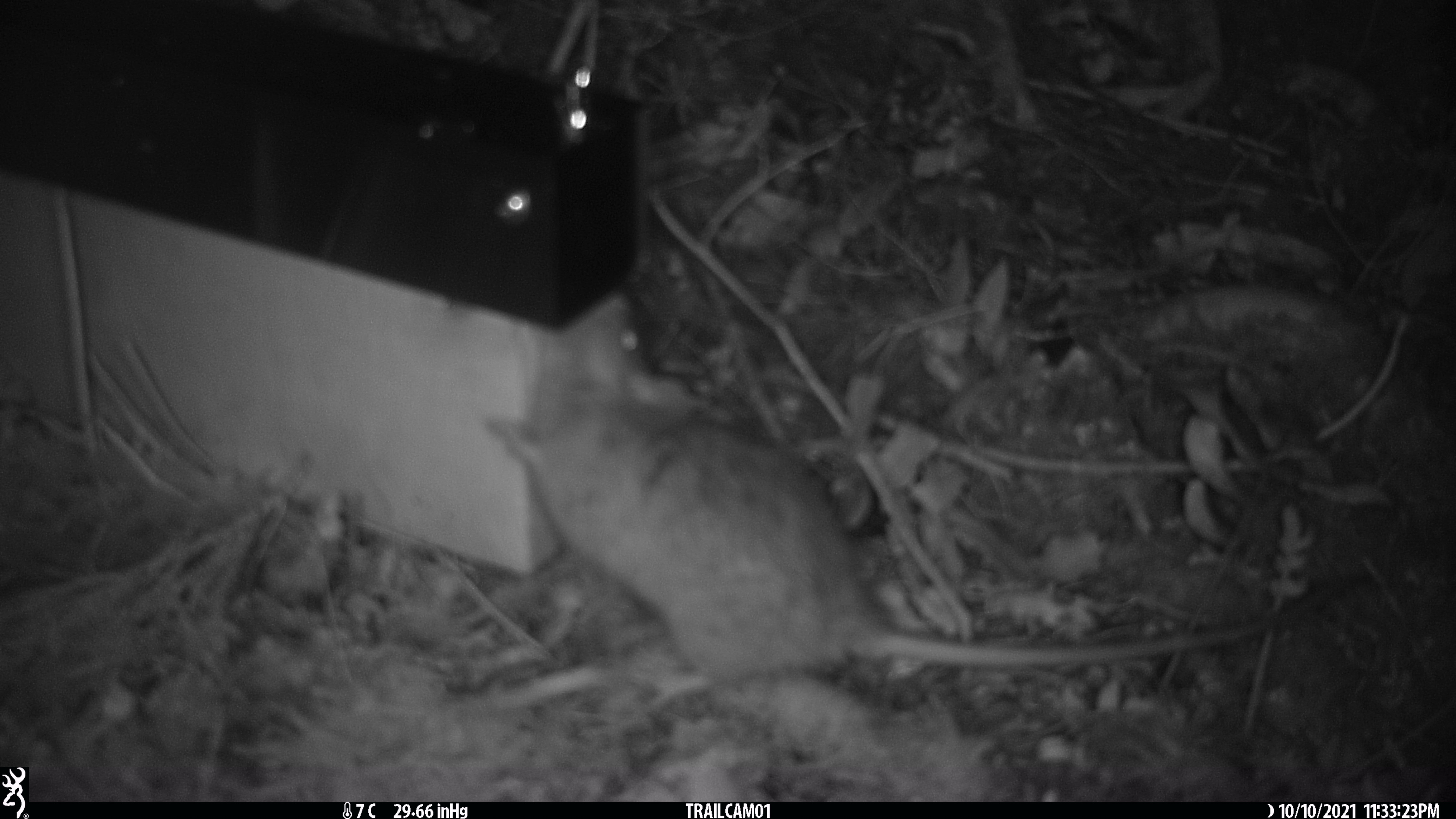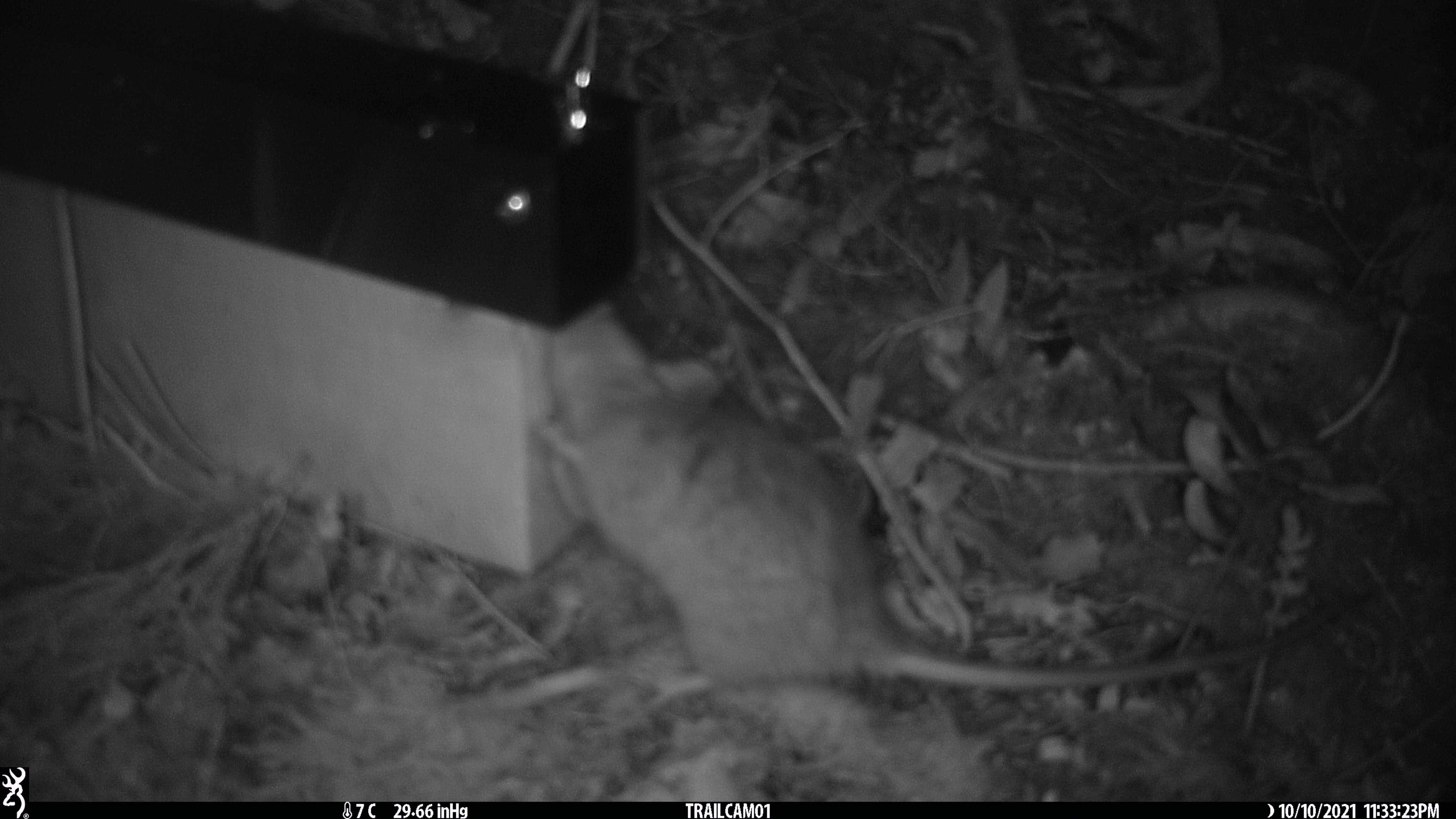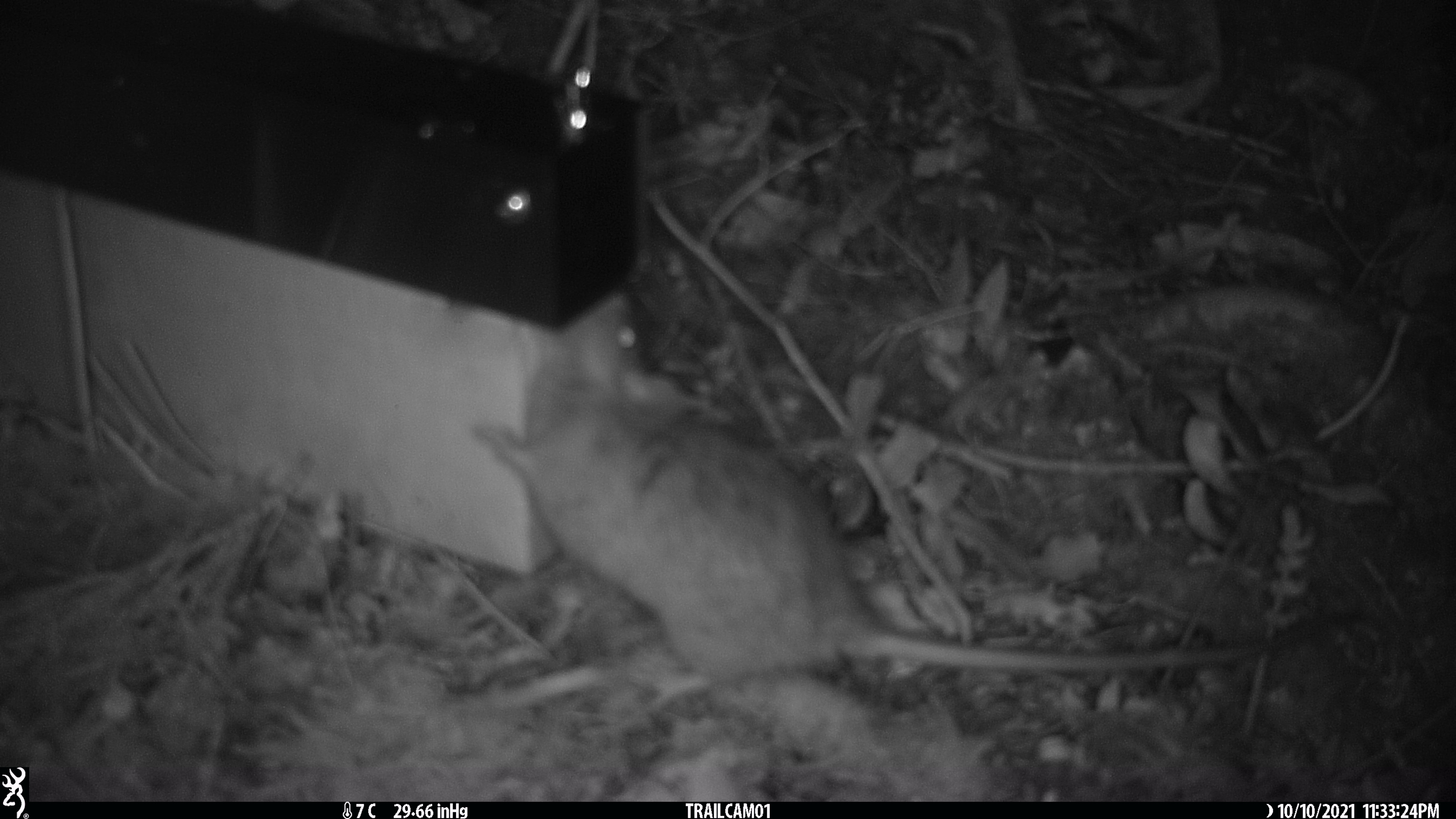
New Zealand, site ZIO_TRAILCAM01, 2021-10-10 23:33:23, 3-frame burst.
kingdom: Animalia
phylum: Chordata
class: Mammalia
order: Rodentia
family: Muridae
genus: Rattus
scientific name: Rattus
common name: rat